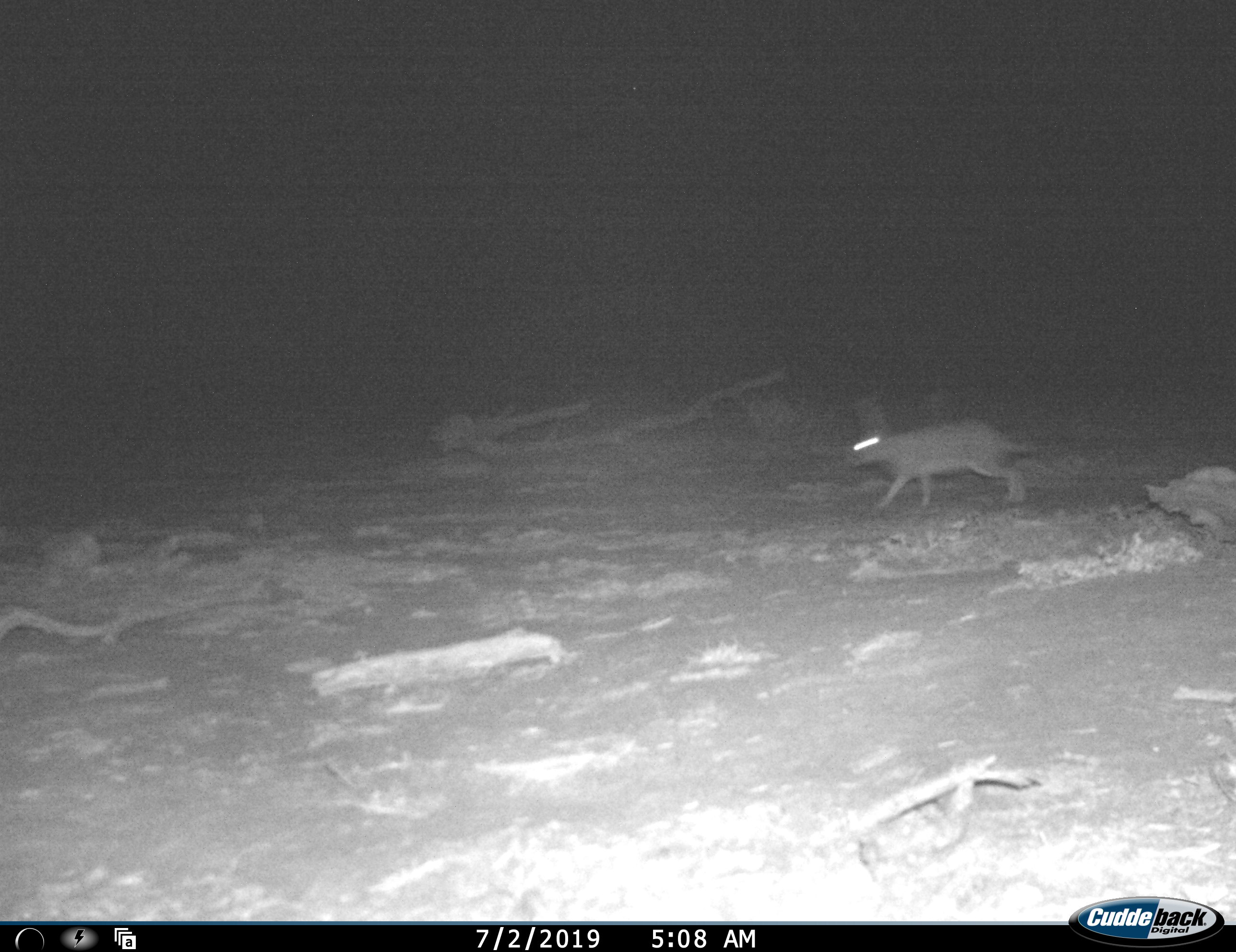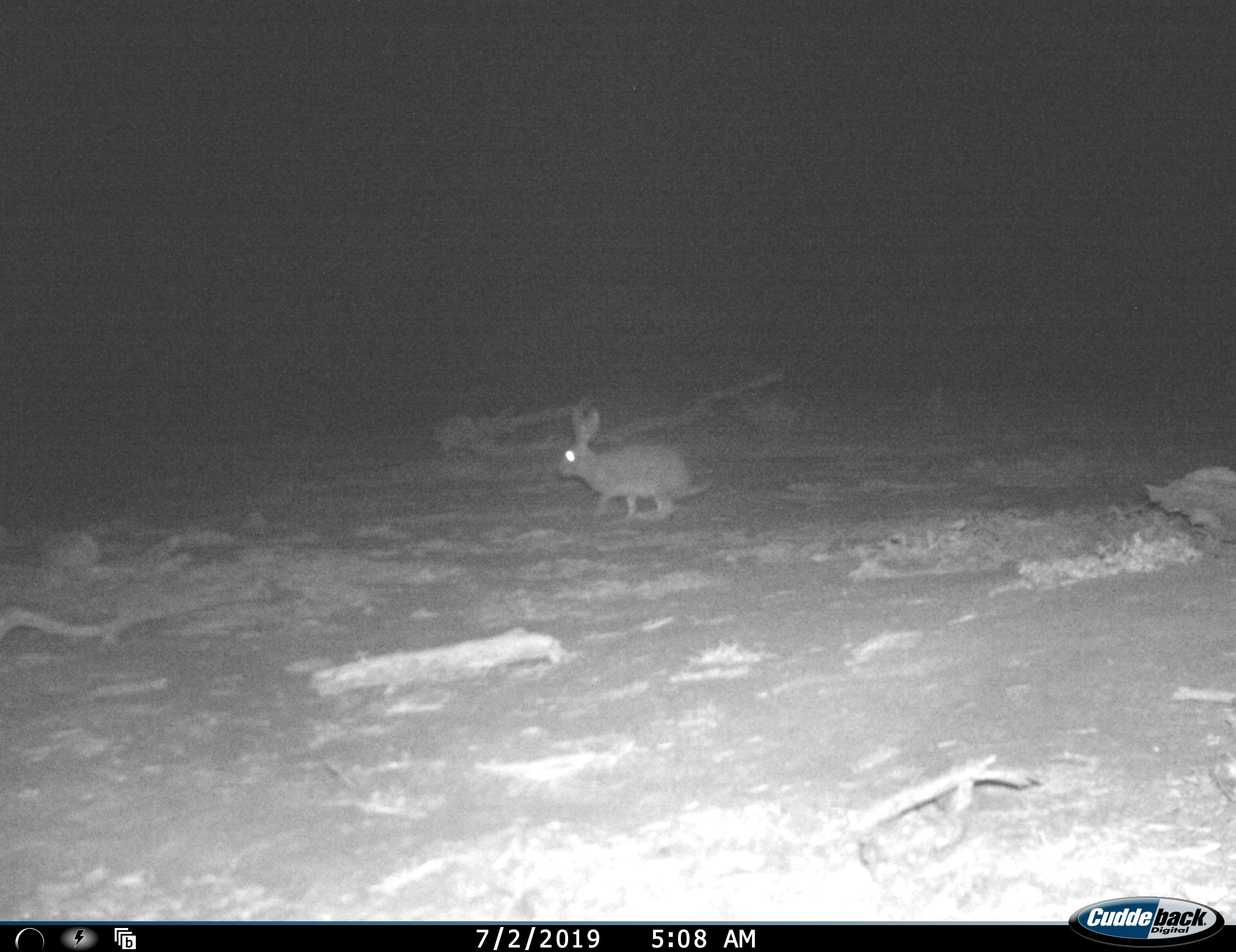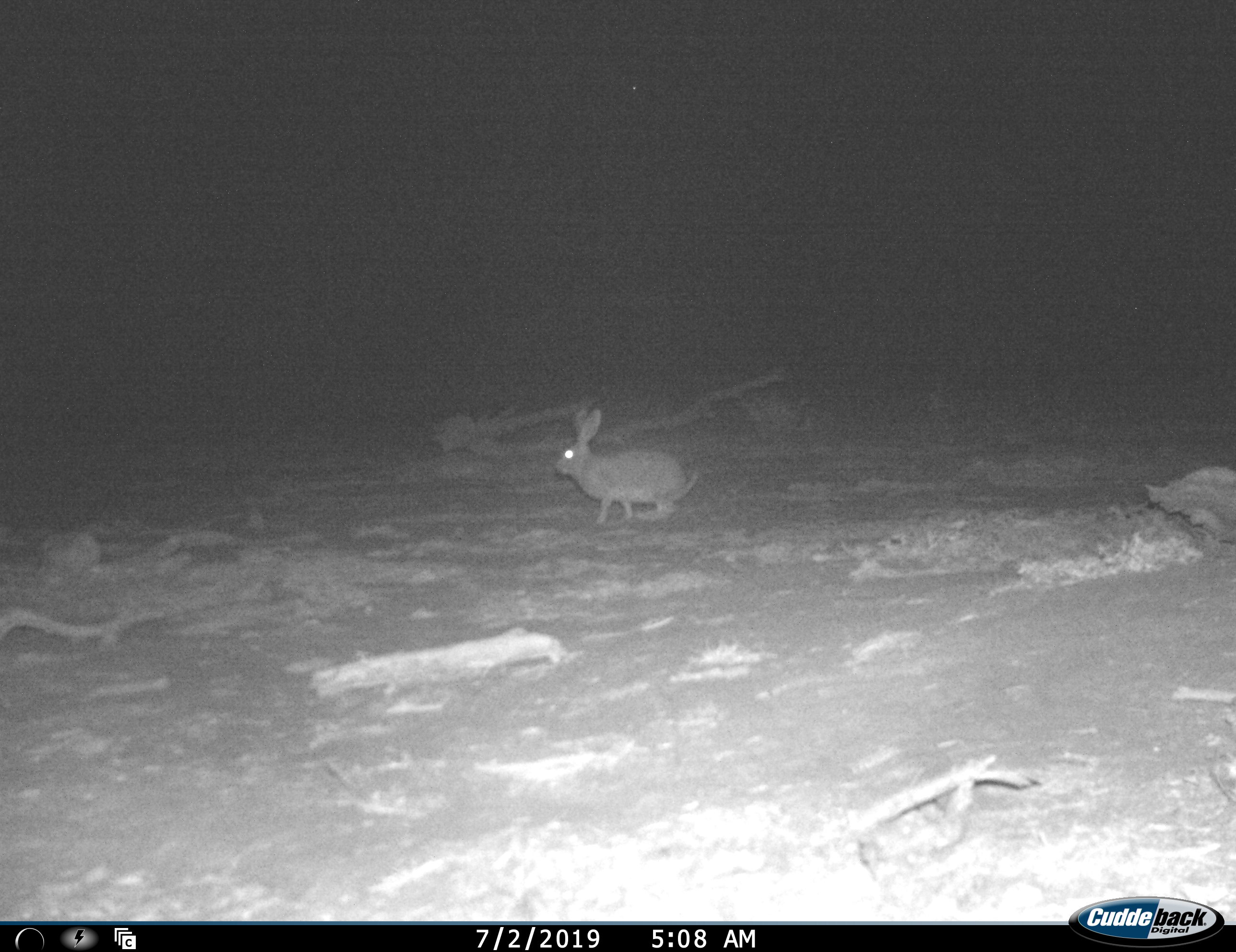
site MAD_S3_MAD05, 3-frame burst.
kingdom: Animalia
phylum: Chordata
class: Mammalia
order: Carnivora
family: Herpestidae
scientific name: Herpestidae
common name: mongoose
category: mongooseunknown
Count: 1.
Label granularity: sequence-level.